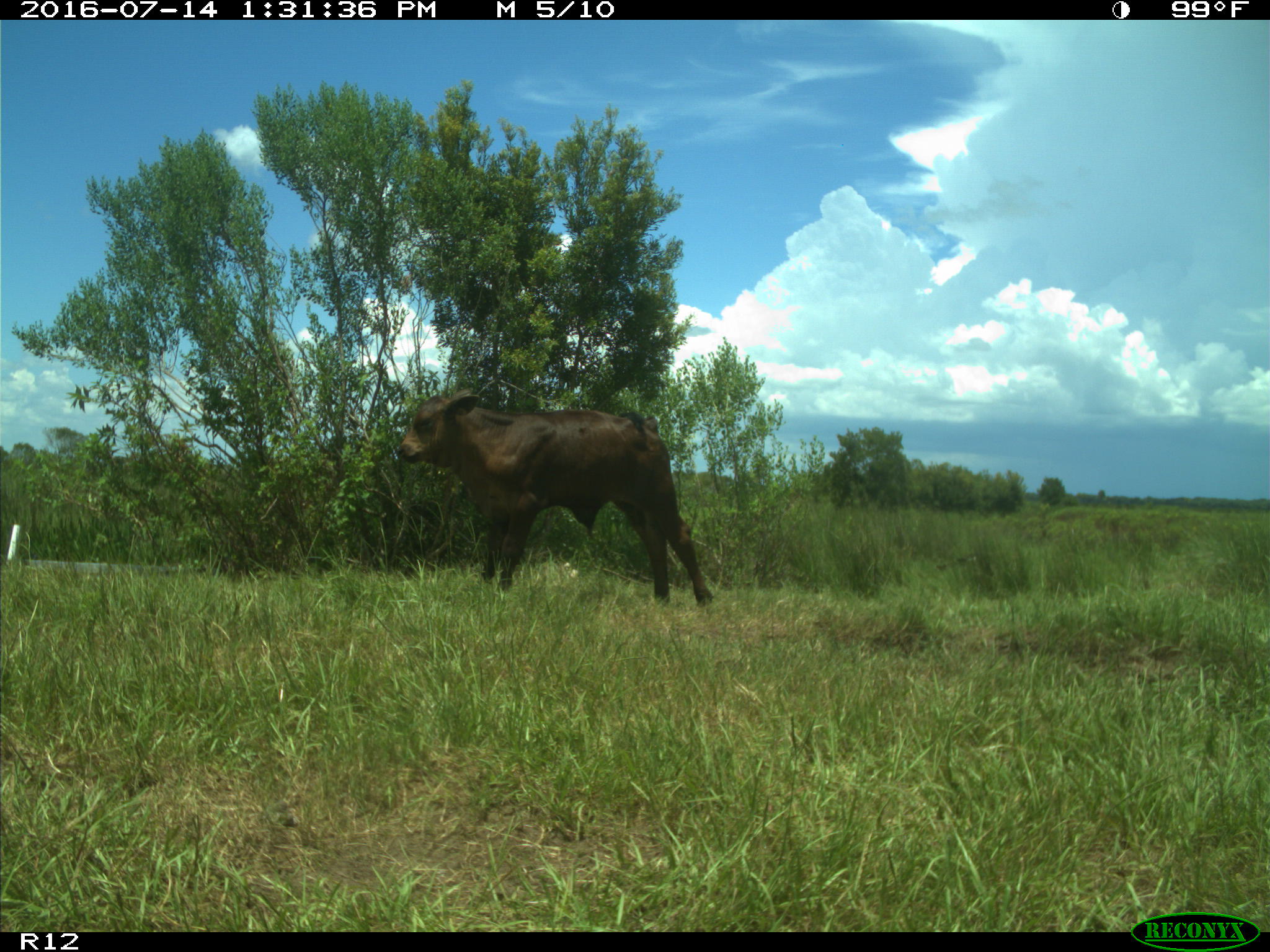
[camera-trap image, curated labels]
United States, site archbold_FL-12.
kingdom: Animalia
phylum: Chordata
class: Mammalia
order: Artiodactyla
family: Bovidae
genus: Bos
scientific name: Bos taurus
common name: domestic cow